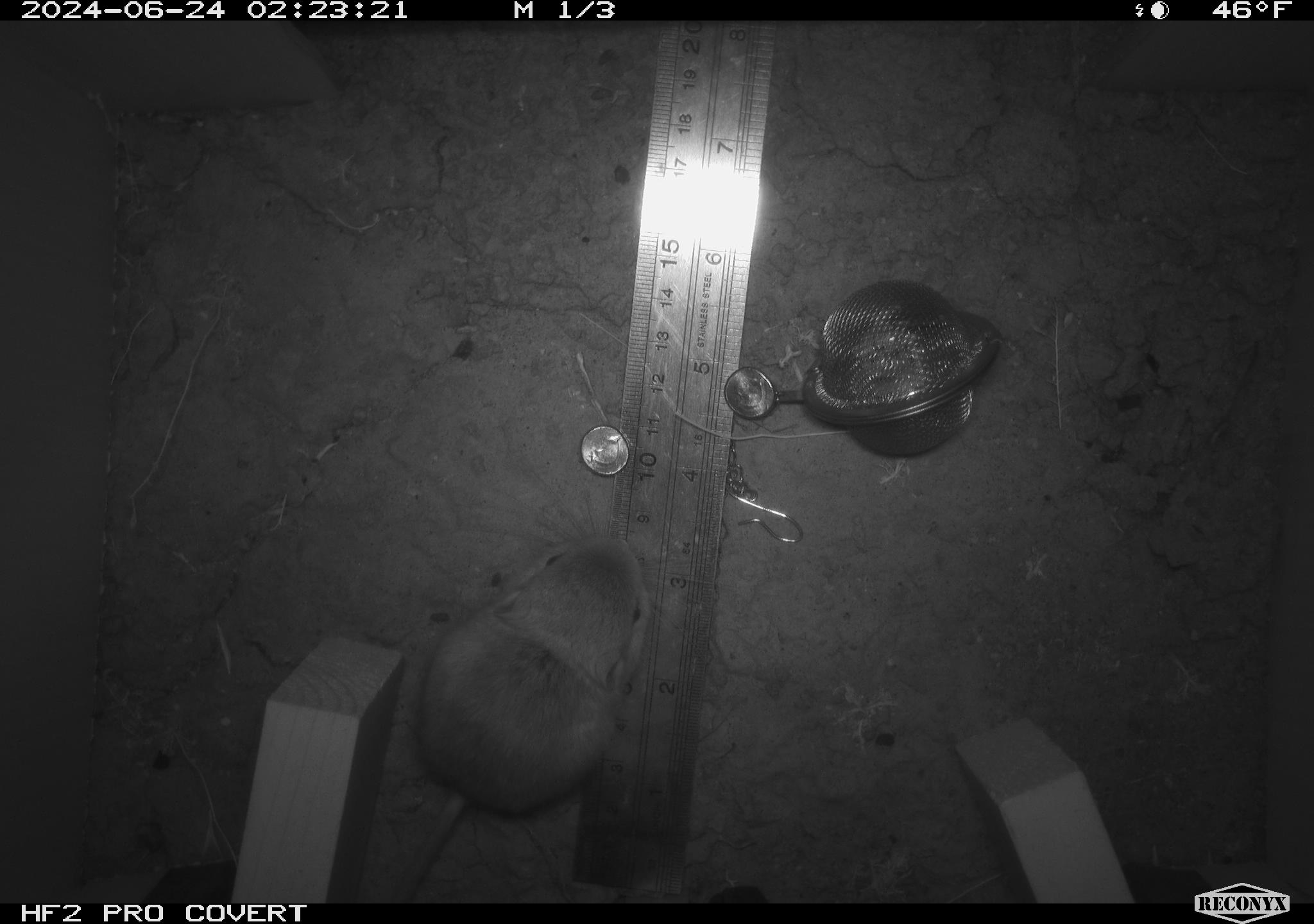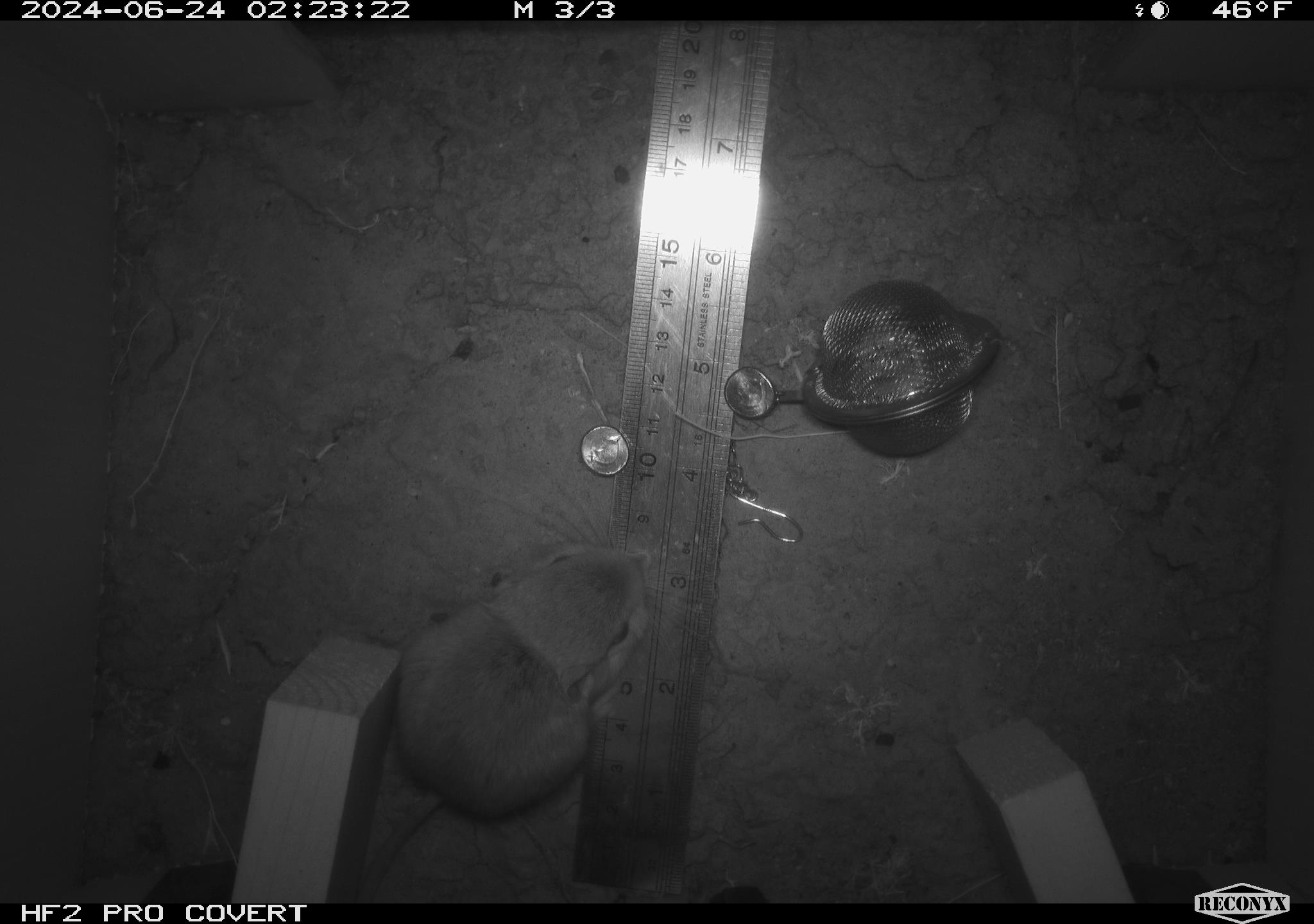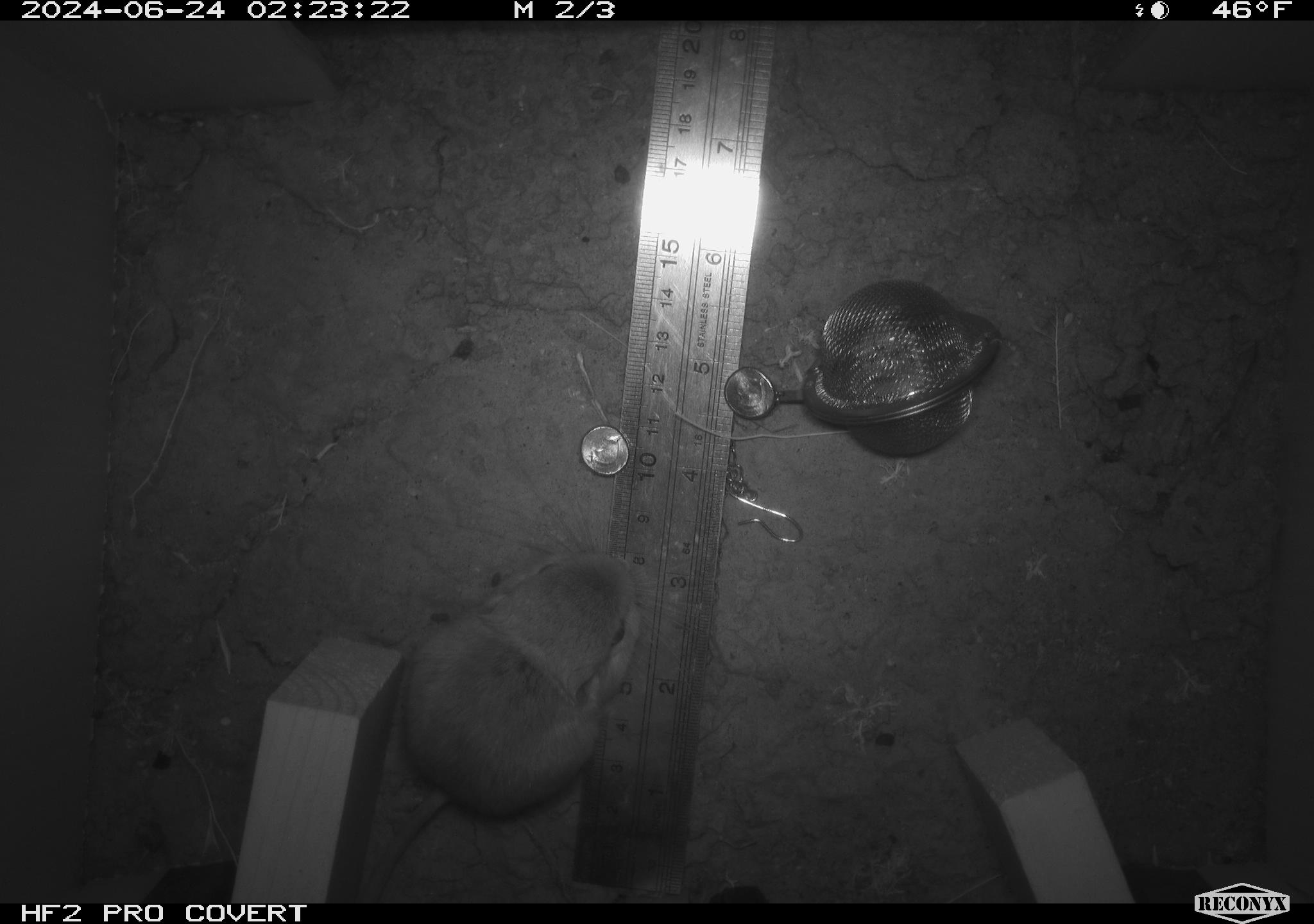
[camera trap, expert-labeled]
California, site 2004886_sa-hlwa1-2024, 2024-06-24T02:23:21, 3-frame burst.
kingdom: Animalia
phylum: Chordata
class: Mammalia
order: Rodentia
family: Heteromyidae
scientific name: Heteromyidae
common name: kangaroo rats and pocket mice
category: heteromyidae family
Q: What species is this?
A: Heteromyidae family (kangaroo rats and pocket mice) (Heteromyidae).